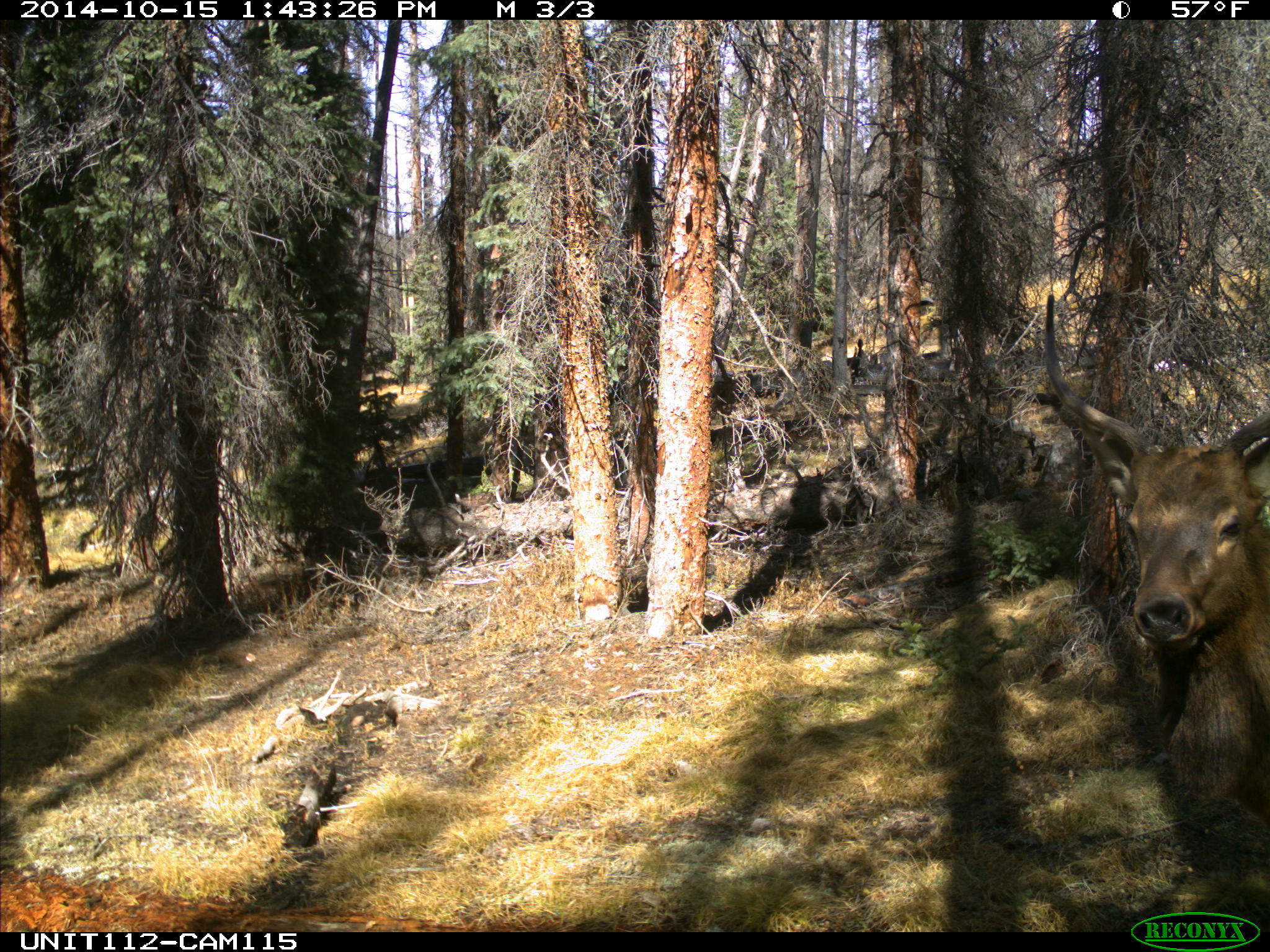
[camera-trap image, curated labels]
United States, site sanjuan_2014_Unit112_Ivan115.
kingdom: Animalia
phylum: Chordata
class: Mammalia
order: Artiodactyla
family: Cervidae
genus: Cervus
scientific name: Cervus elaphus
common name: red deer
Cervus elaphus (red deer).